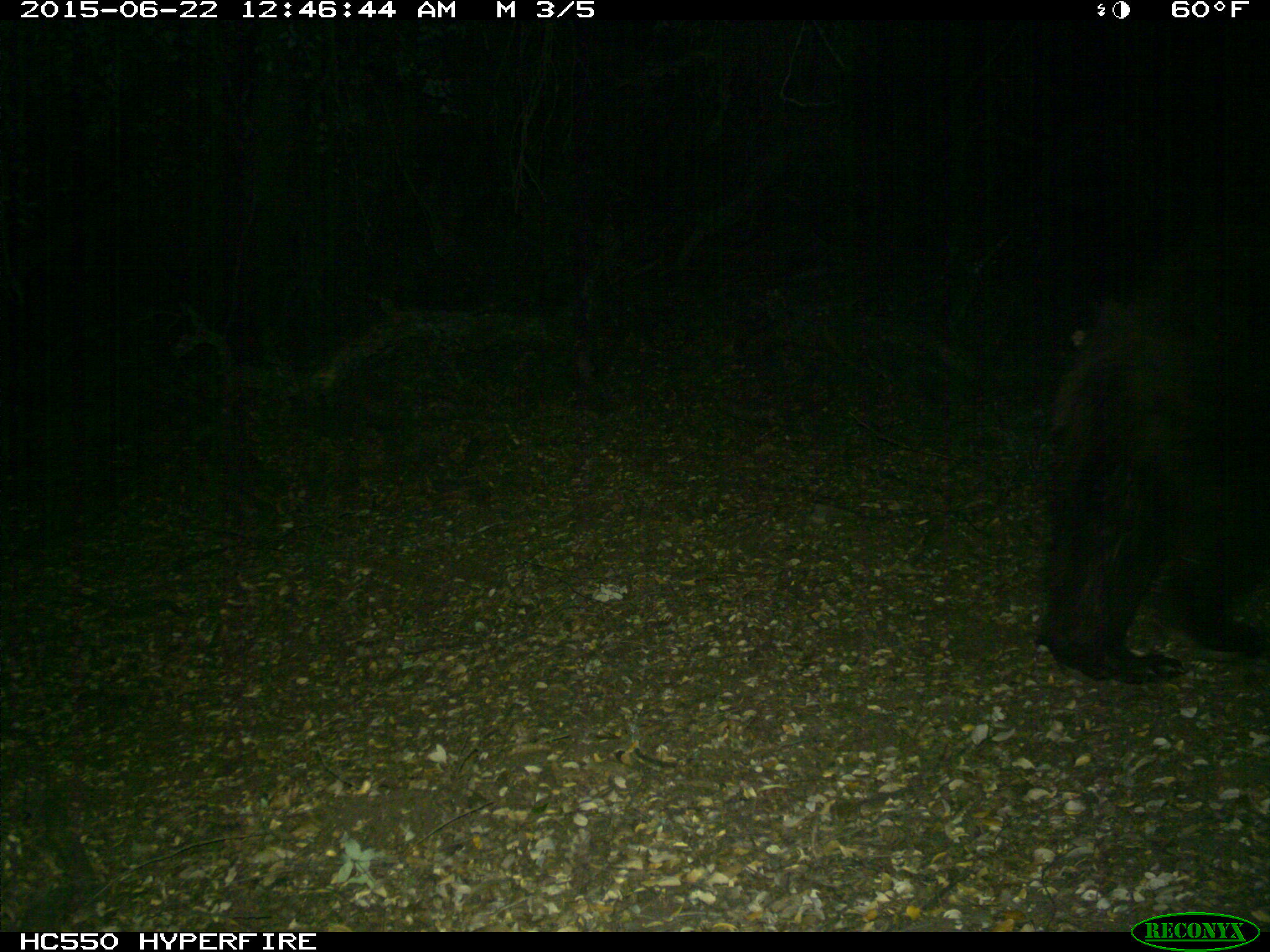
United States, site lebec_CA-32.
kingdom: Animalia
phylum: Chordata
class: Mammalia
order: Carnivora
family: Ursidae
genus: Ursus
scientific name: Ursus americanus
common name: american black bear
Ursus americanus (american black bear).